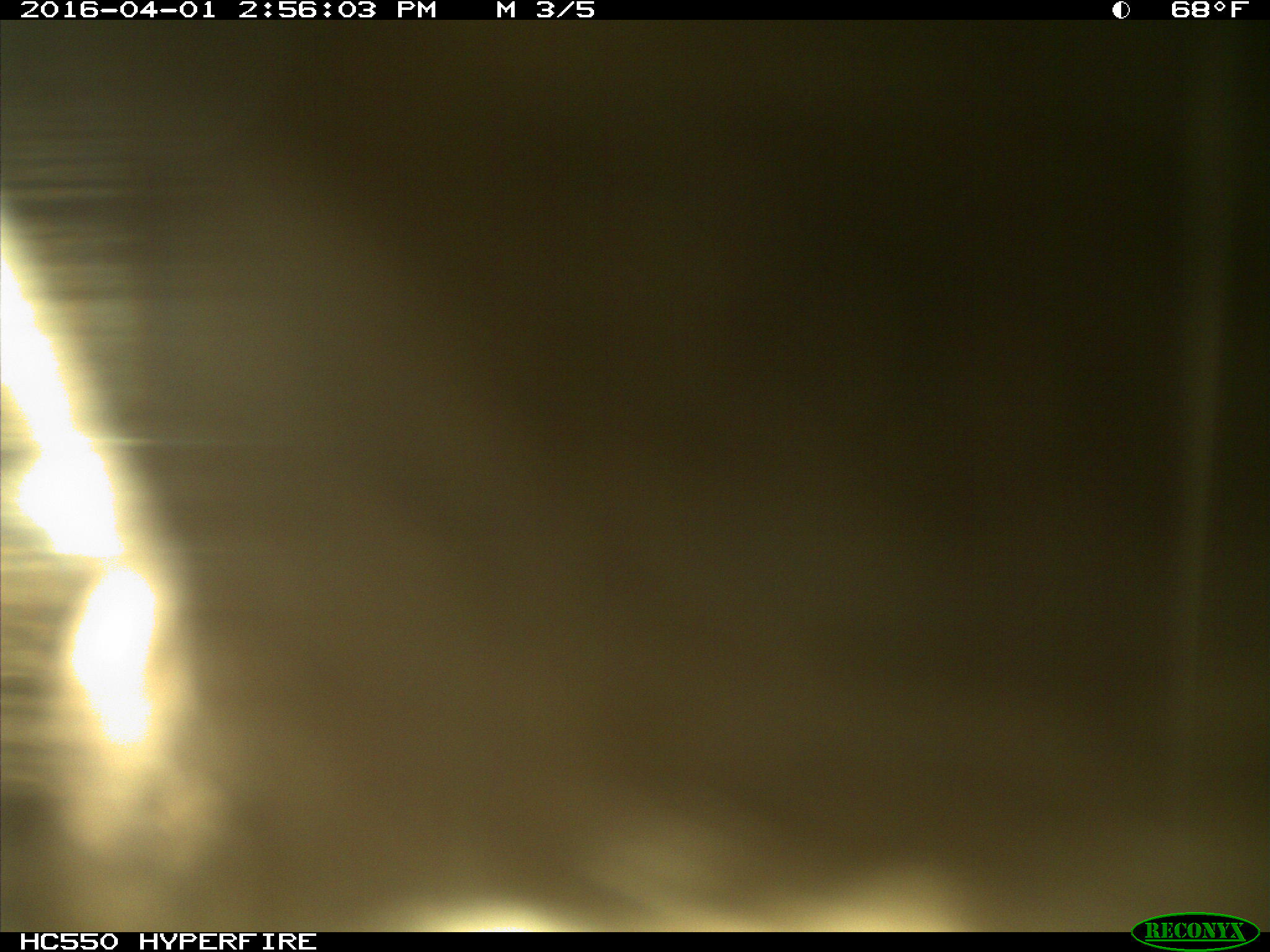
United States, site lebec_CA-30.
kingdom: Animalia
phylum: Chordata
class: Mammalia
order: Artiodactyla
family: Bovidae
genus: Bos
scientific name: Bos taurus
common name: domestic cow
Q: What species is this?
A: Bos taurus (domestic cow).